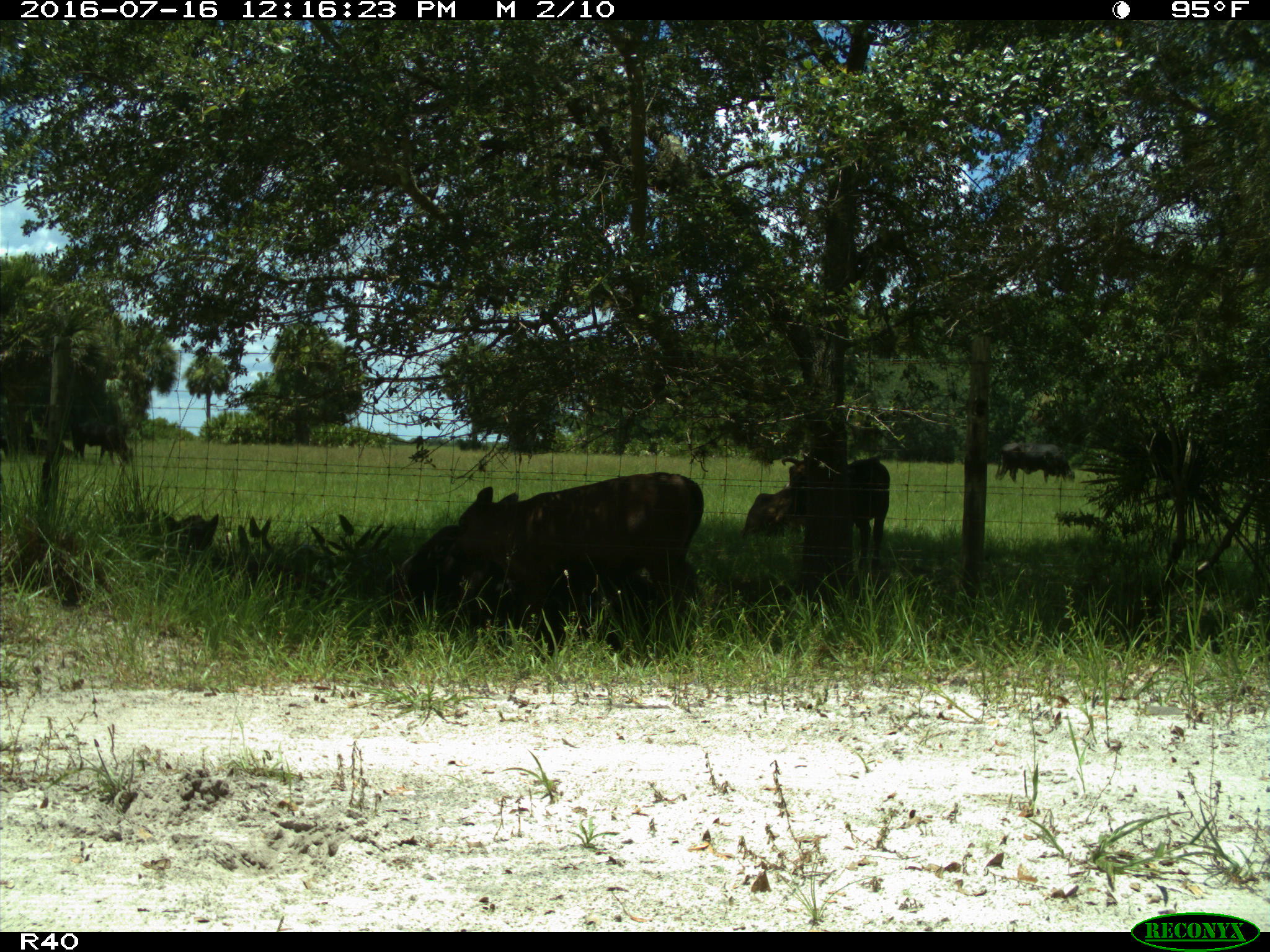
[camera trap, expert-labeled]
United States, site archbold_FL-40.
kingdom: Animalia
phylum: Chordata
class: Mammalia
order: Artiodactyla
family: Bovidae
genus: Bos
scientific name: Bos taurus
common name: domestic cow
Bos taurus (domestic cow).